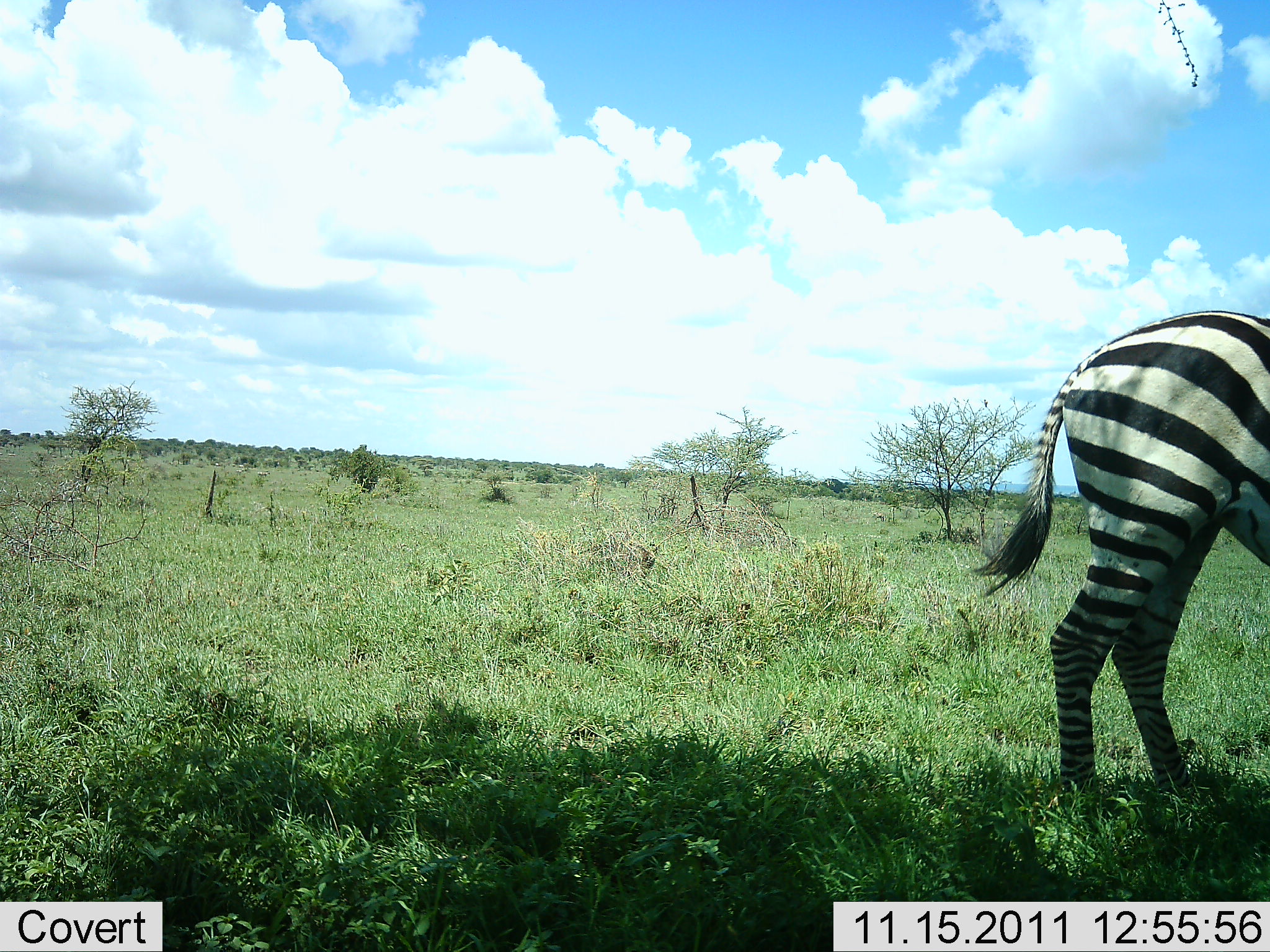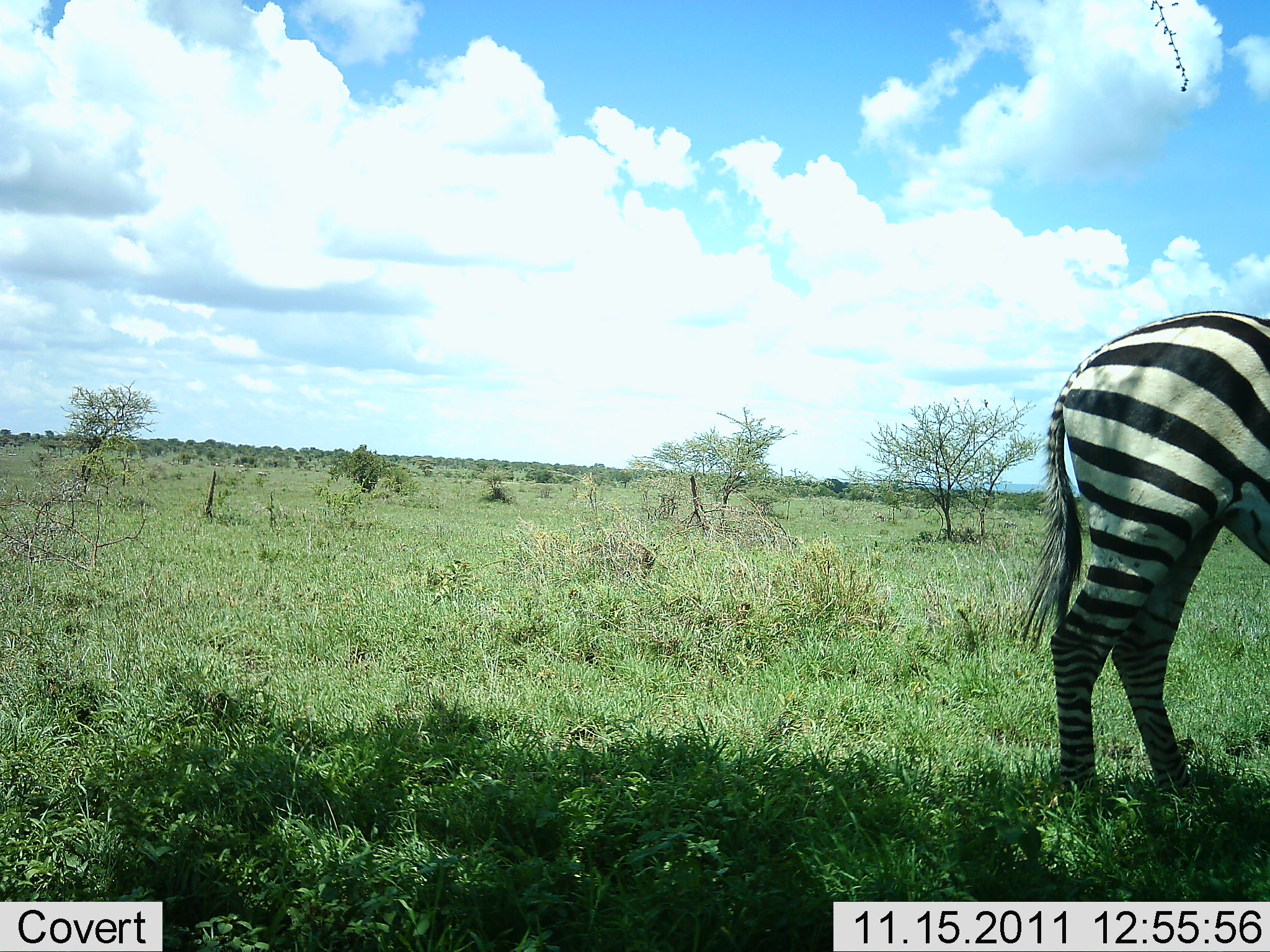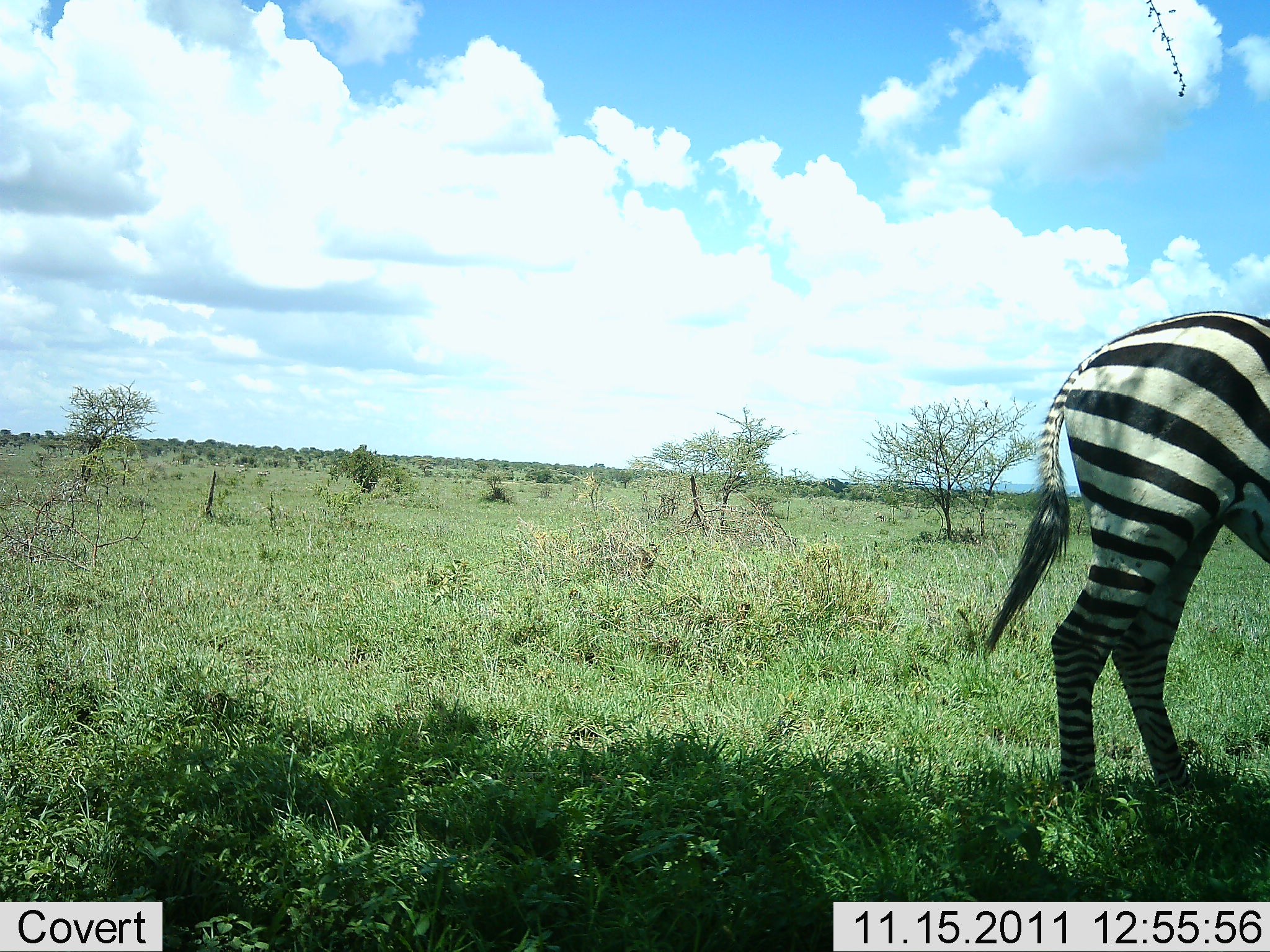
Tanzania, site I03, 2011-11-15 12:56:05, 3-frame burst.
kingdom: Animalia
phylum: Chordata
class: Mammalia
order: Perissodactyla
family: Equidae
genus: Equus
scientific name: Equus quagga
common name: plains zebra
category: zebra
Zebra (plains zebra) (Equus quagga), count 1. Behavior (volunteer vote fractions): standing 94%, resting 0%, moving 6%, interacting 0%. Young present (vote fraction): 0%. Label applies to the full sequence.